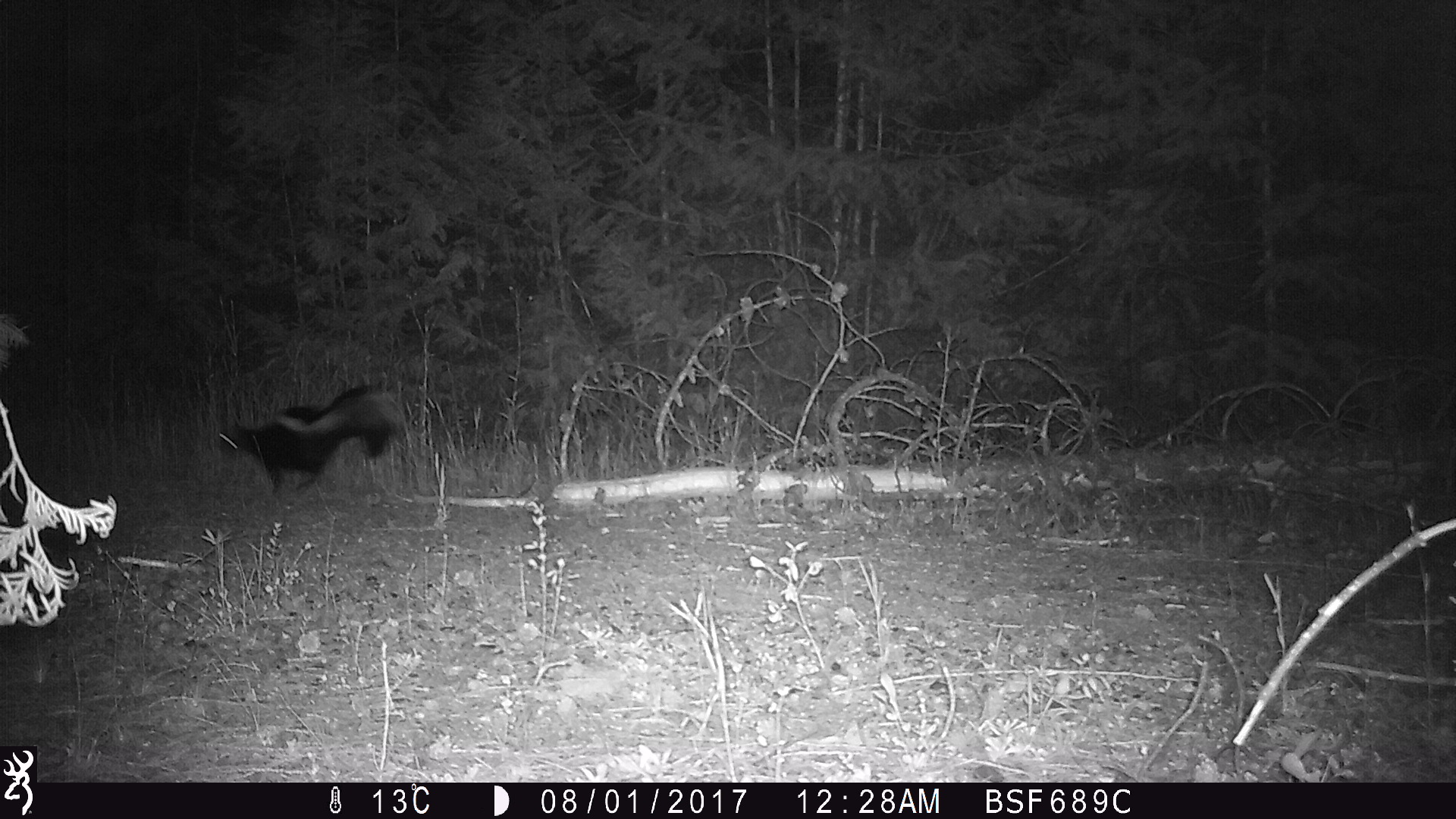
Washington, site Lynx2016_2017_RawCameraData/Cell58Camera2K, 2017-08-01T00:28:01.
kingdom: Animalia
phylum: Chordata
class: Mammalia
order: Carnivora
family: Mephitidae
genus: Mephitis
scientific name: Mephitis mephitis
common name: striped skunk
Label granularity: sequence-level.